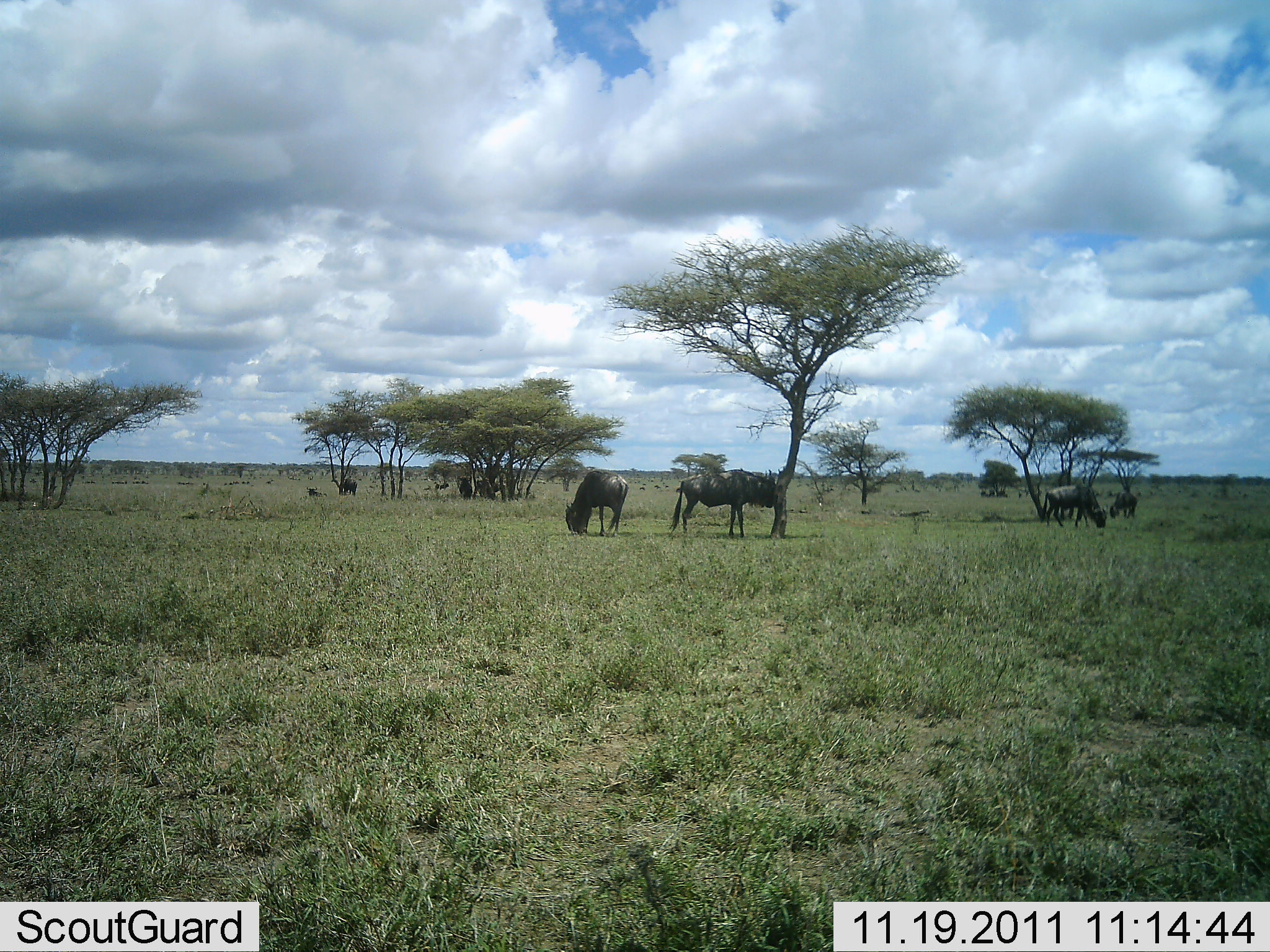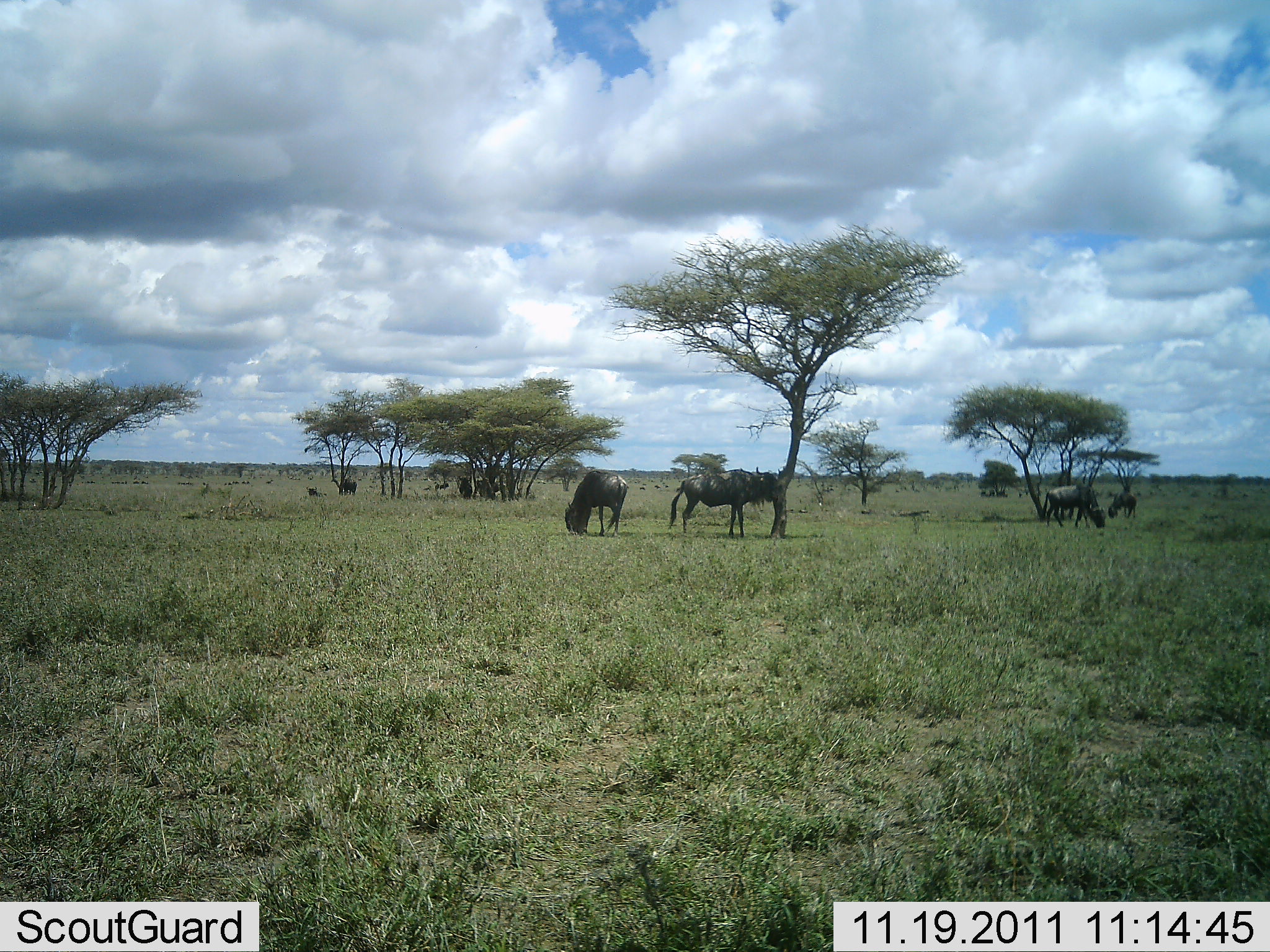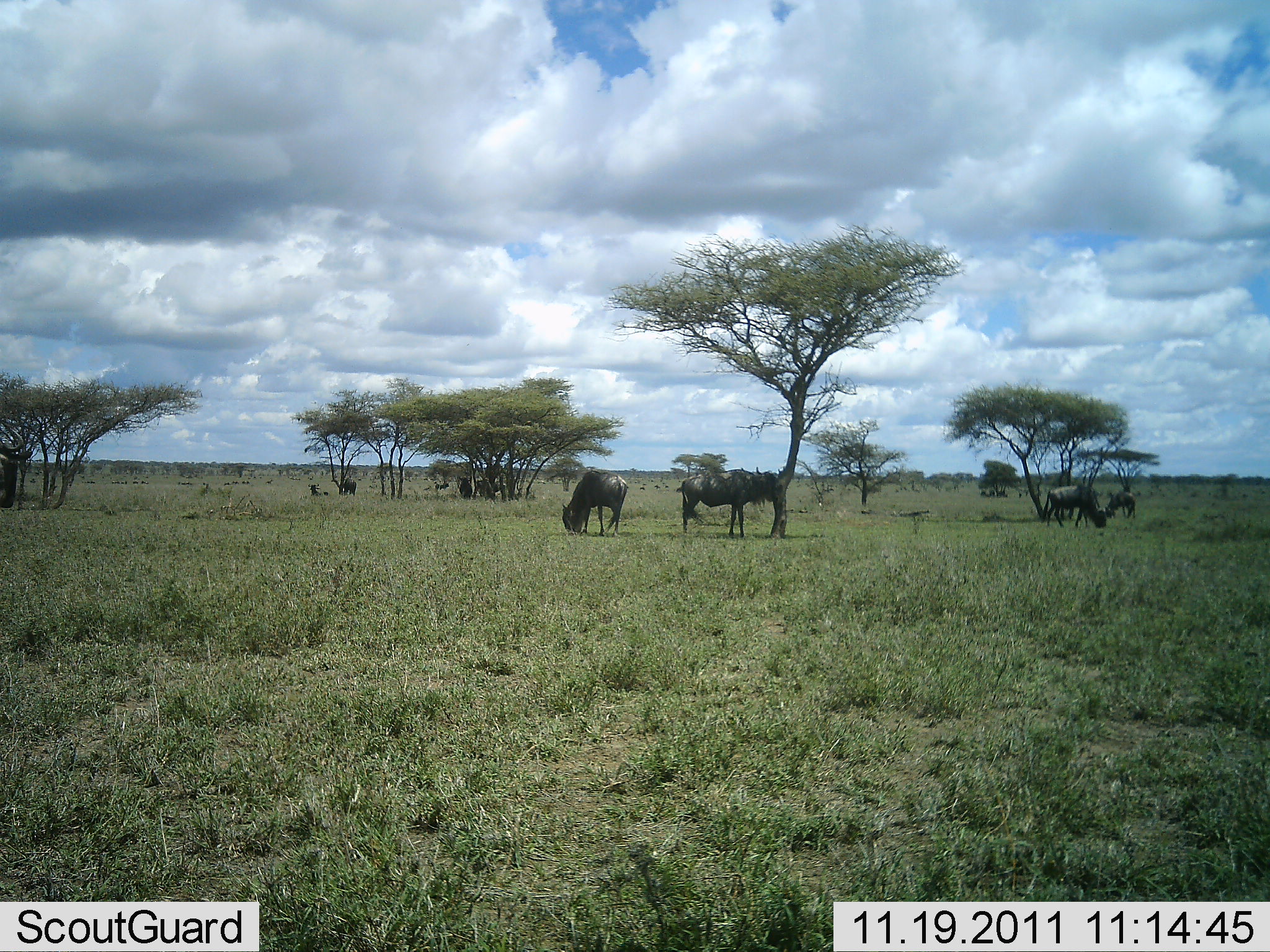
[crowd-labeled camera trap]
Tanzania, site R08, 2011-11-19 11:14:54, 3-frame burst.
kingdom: Animalia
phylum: Chordata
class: Mammalia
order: Artiodactyla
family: Bovidae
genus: Connochaetes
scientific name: Connochaetes taurinus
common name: blue wildebeest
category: wildebeest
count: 7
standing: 64%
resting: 18%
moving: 18%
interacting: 9%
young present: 0%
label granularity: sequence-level